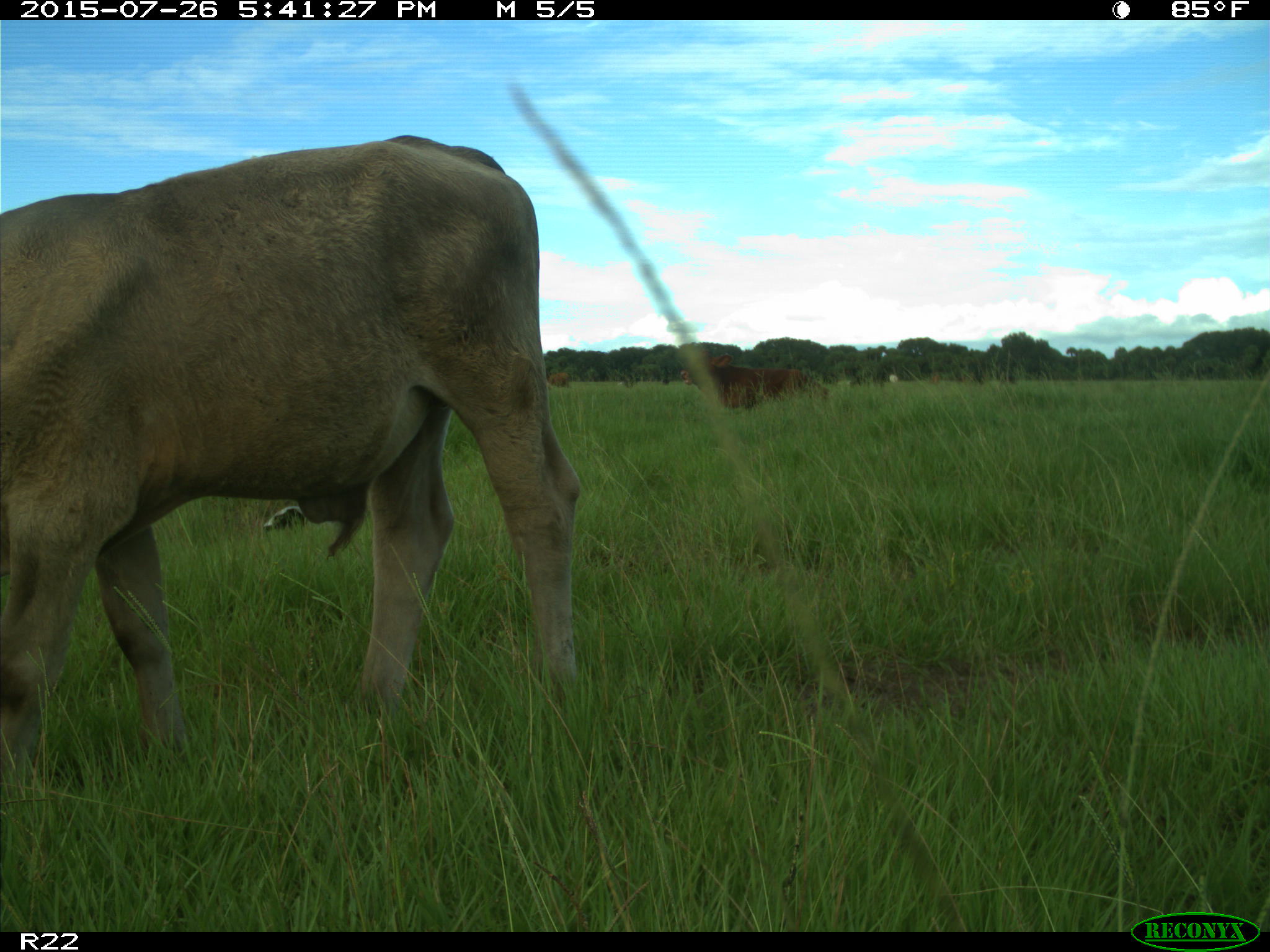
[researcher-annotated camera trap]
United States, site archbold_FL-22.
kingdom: Animalia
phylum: Chordata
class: Mammalia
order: Artiodactyla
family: Bovidae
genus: Bos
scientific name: Bos taurus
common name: domestic cow